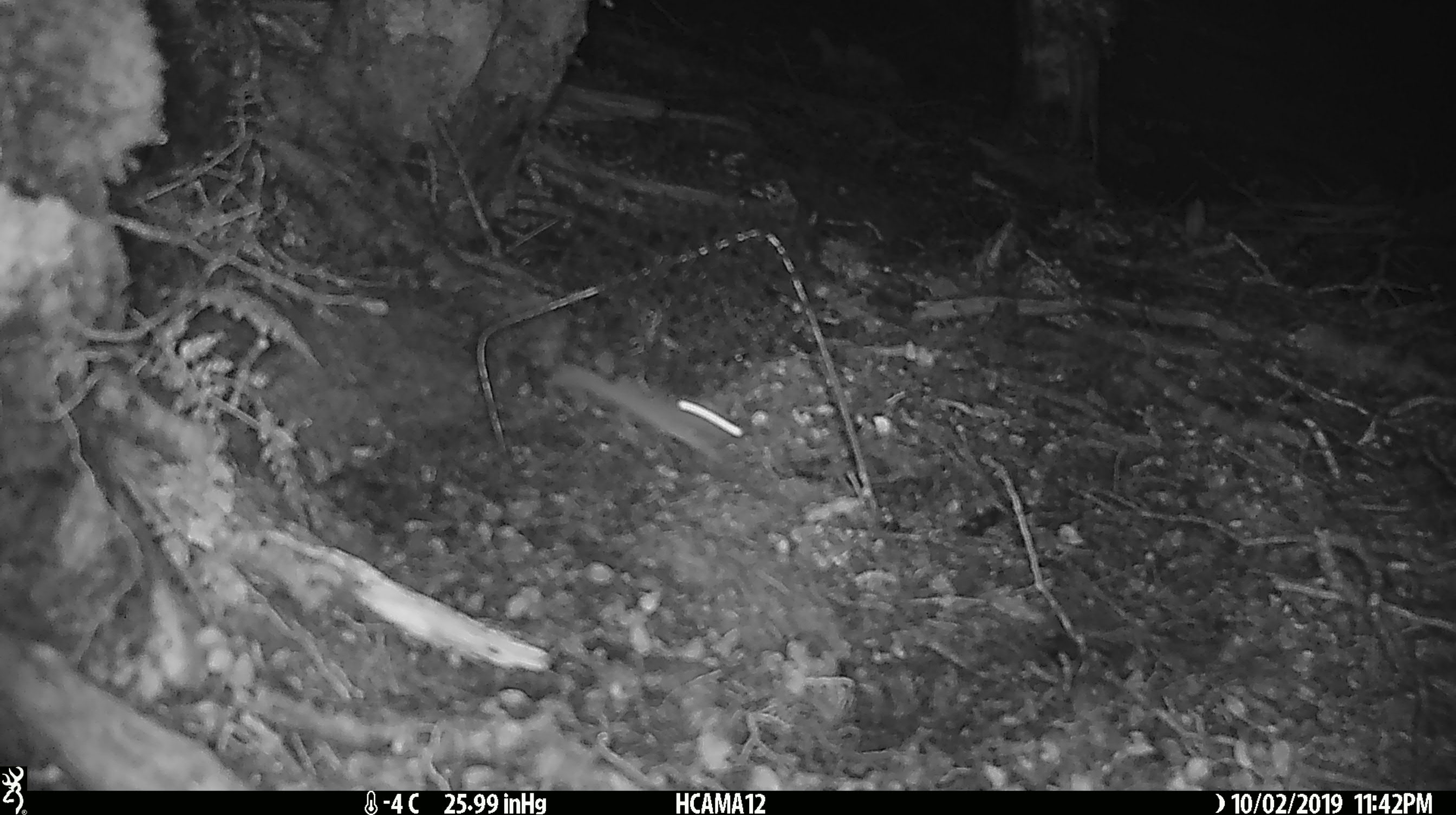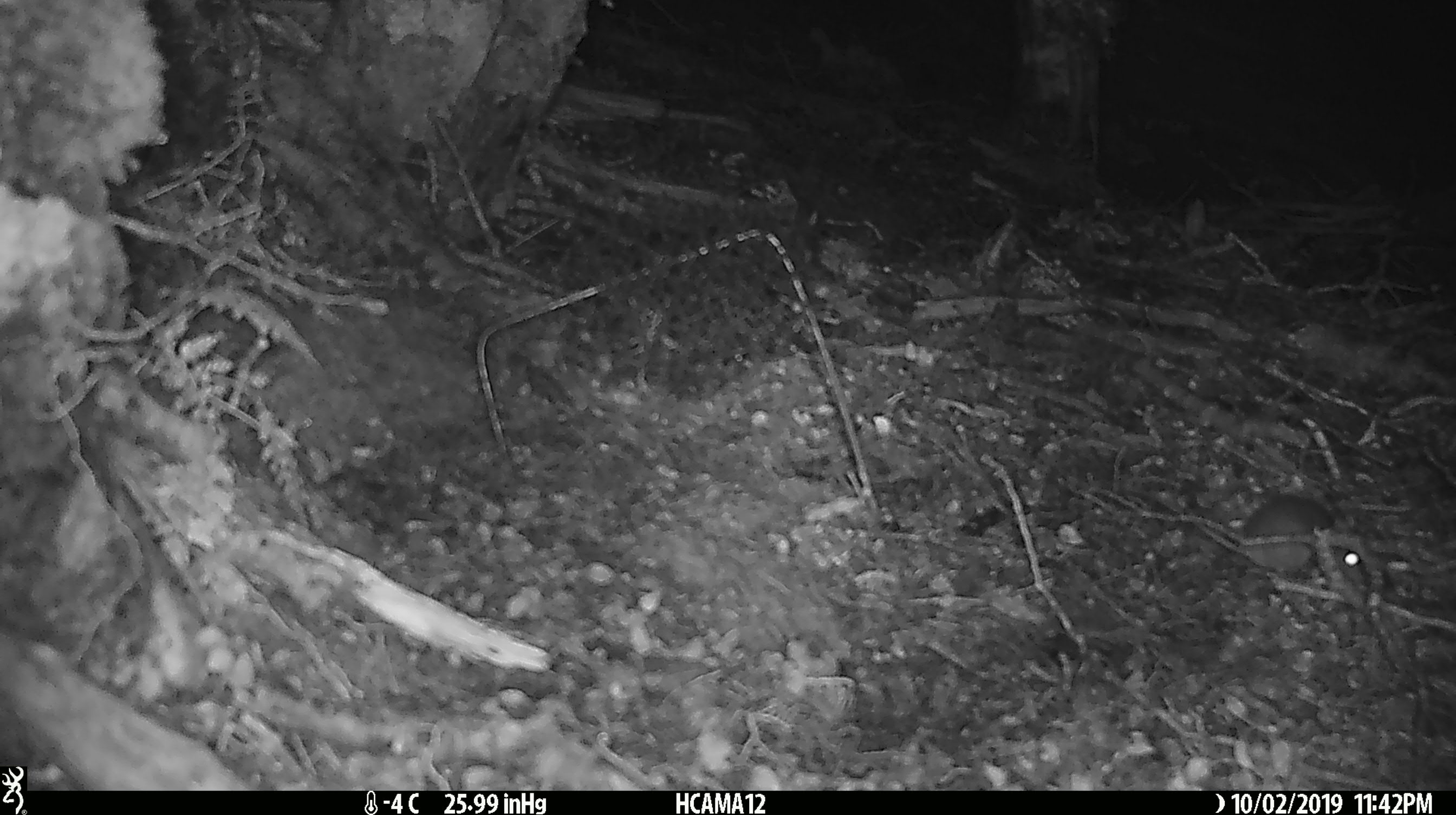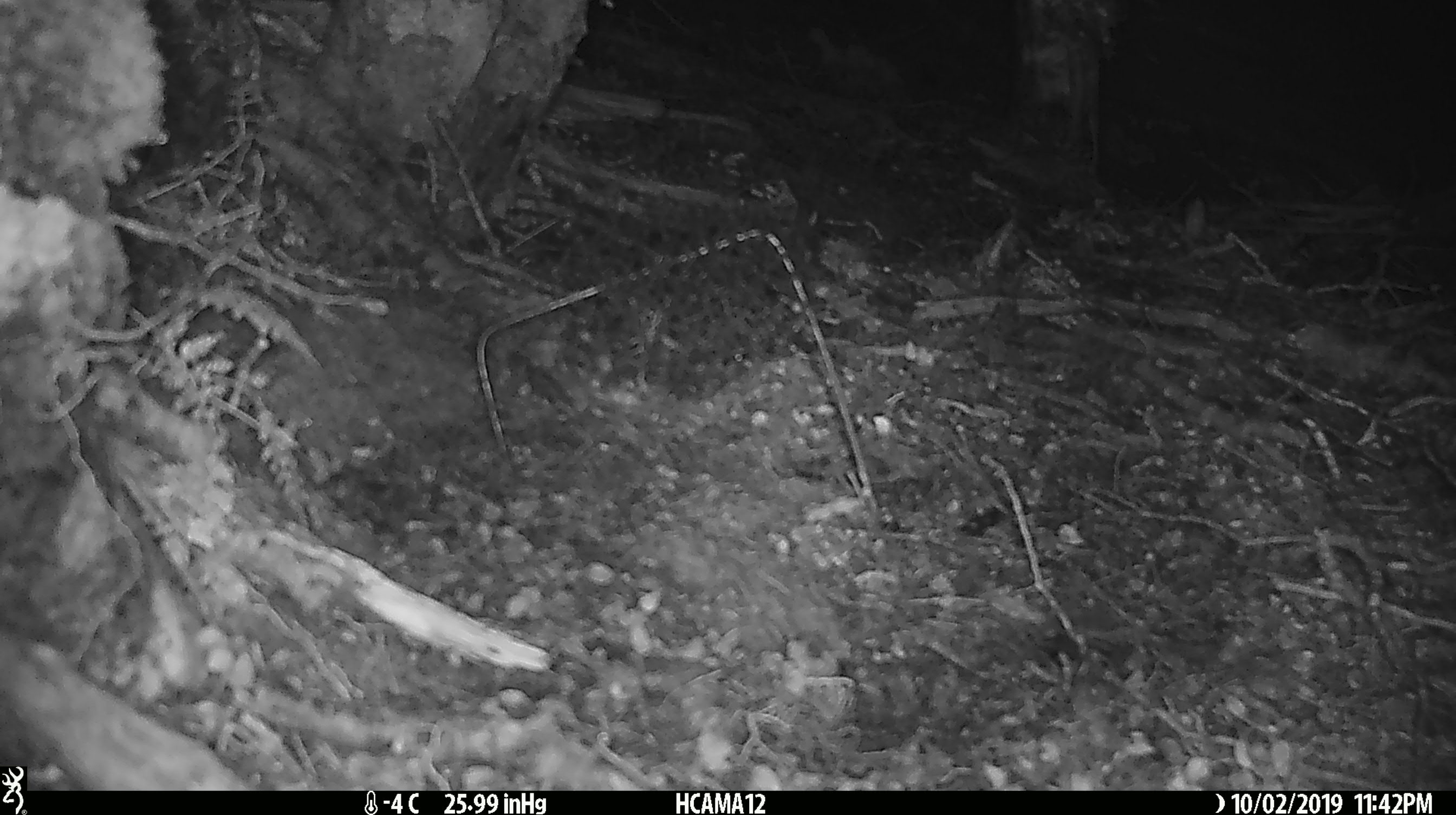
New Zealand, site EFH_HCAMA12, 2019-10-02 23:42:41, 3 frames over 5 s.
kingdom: Animalia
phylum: Chordata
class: Mammalia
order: Rodentia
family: Muridae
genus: Mus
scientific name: Mus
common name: mouse